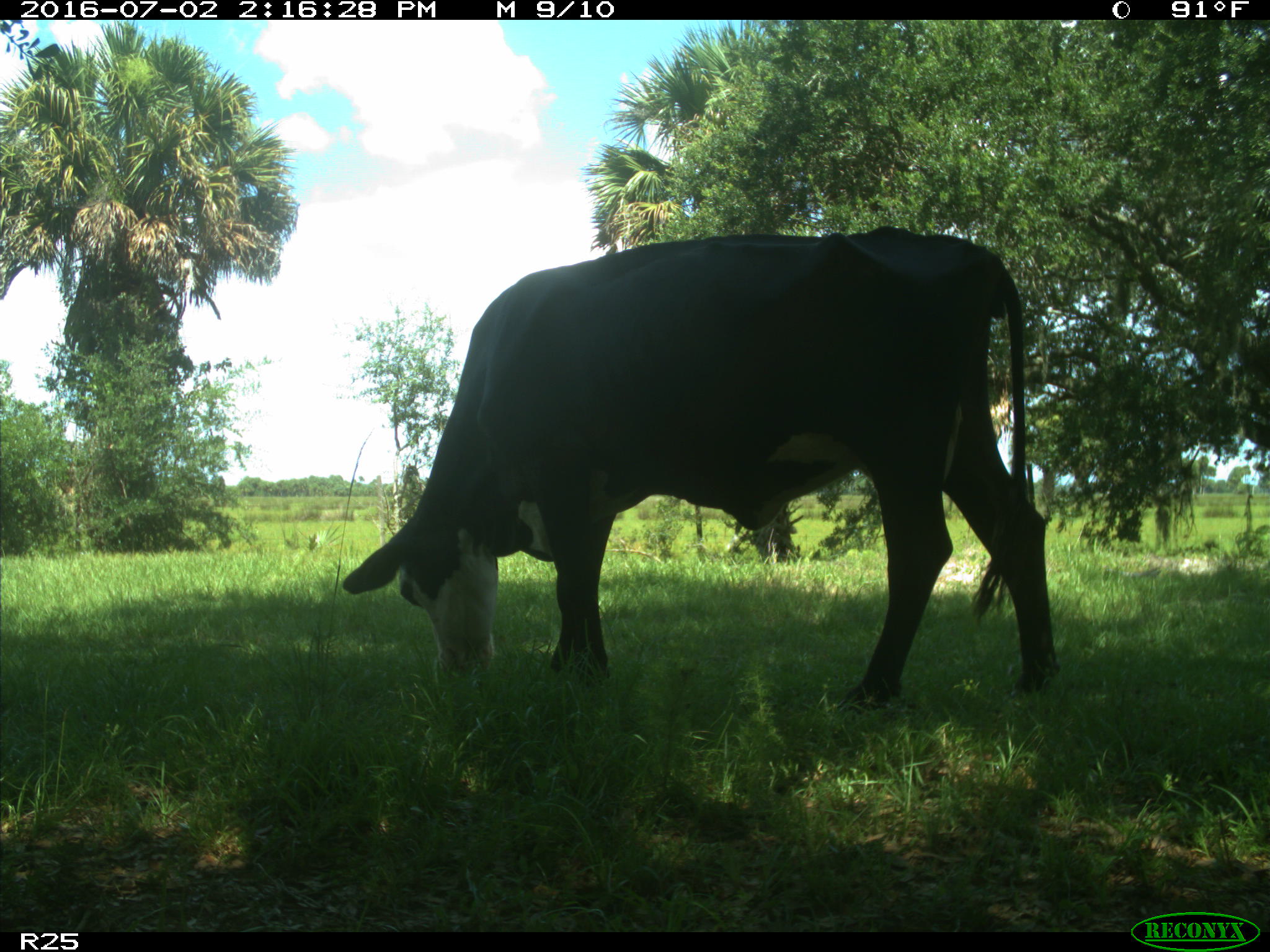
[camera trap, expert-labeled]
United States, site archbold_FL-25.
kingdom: Animalia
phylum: Chordata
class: Mammalia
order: Artiodactyla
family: Bovidae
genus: Bos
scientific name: Bos taurus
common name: domestic cow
Bos taurus (domestic cow).